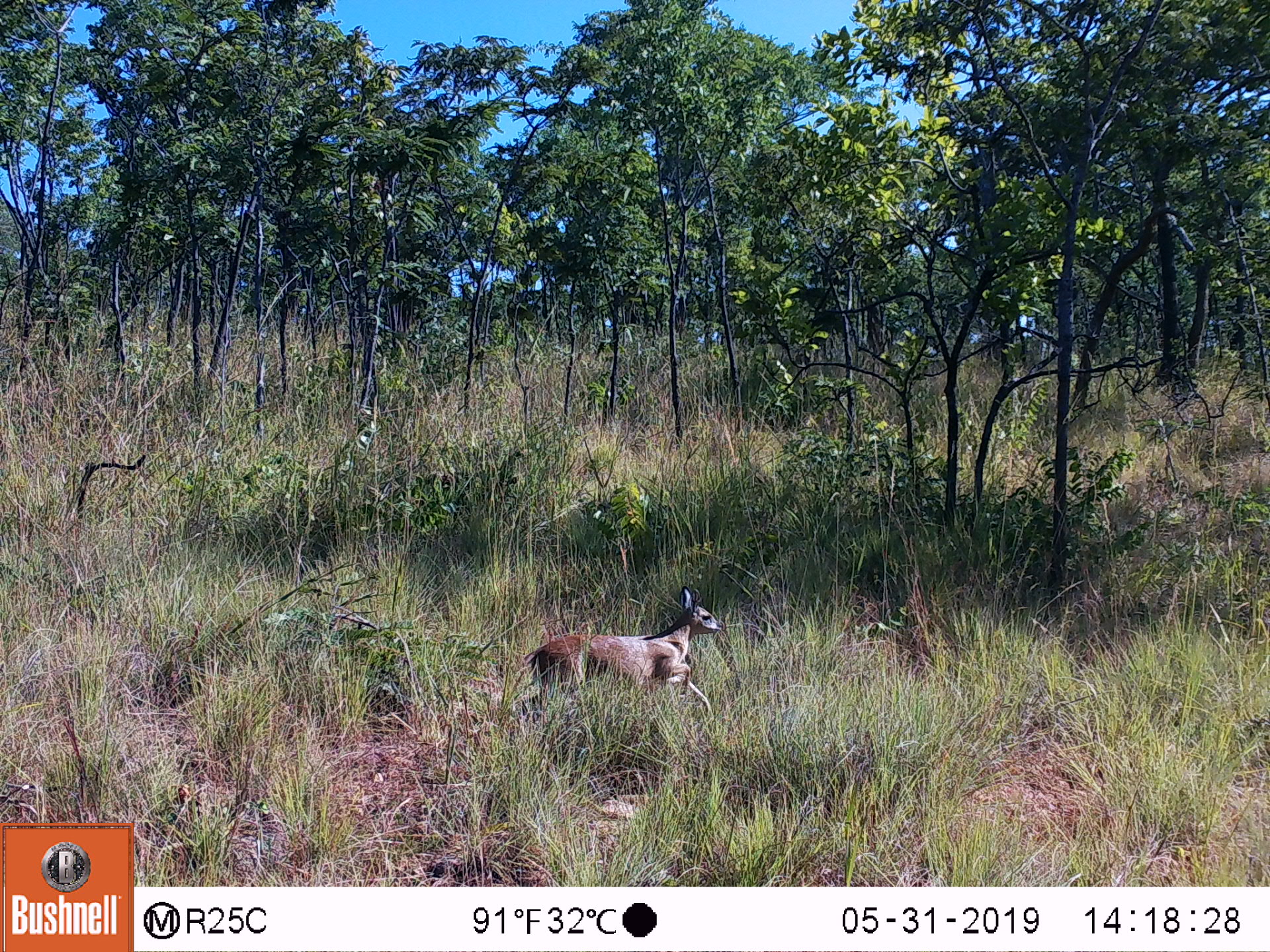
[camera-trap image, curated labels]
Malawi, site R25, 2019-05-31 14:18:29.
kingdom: Animalia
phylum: Chordata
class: Mammalia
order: Artiodactyla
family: Bovidae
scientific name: Antilopinae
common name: small antelope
Small antelope (Antilopinae), count 1.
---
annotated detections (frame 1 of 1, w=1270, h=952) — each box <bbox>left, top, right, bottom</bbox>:
small antelope: <bbox>521, 589, 723, 730</bbox>